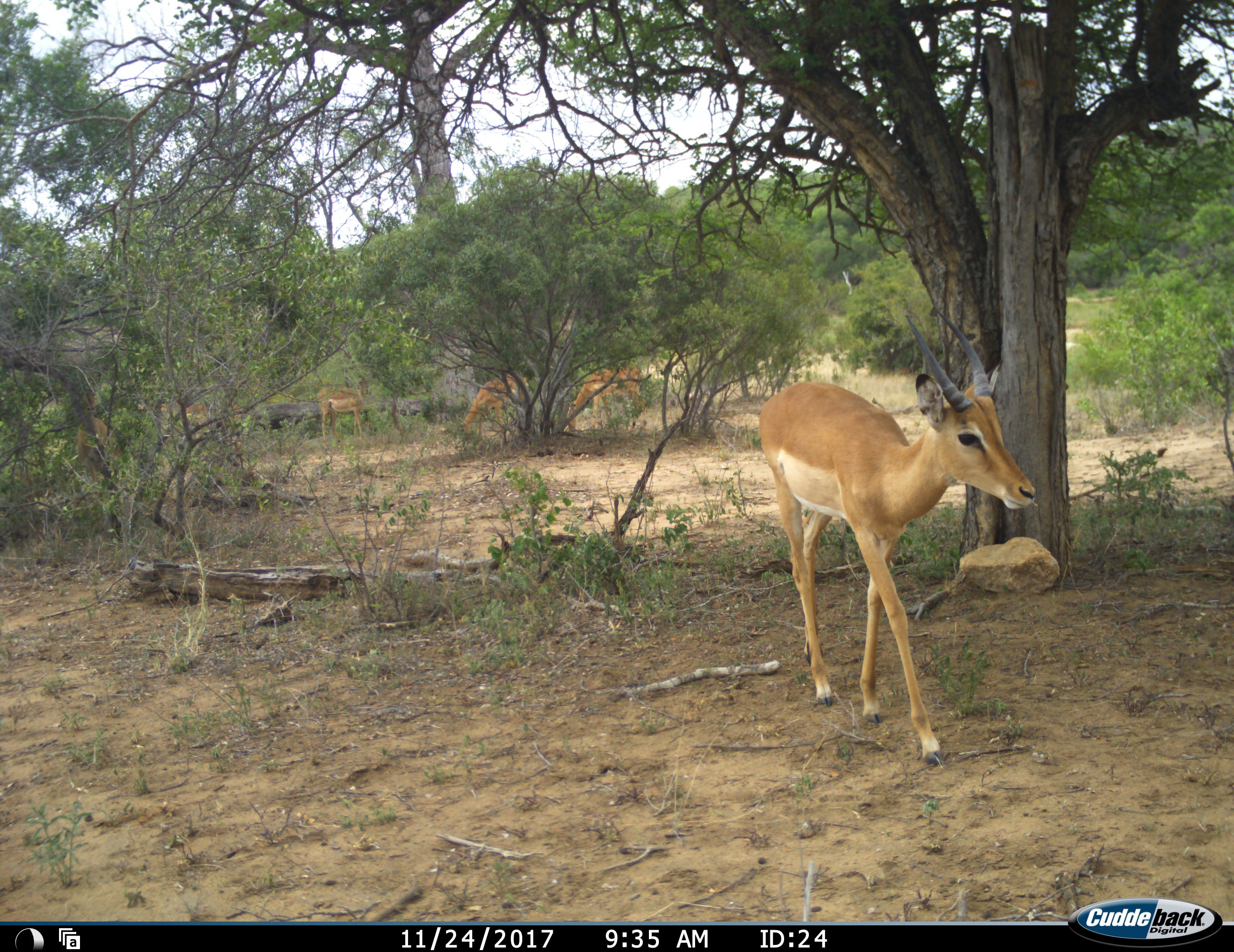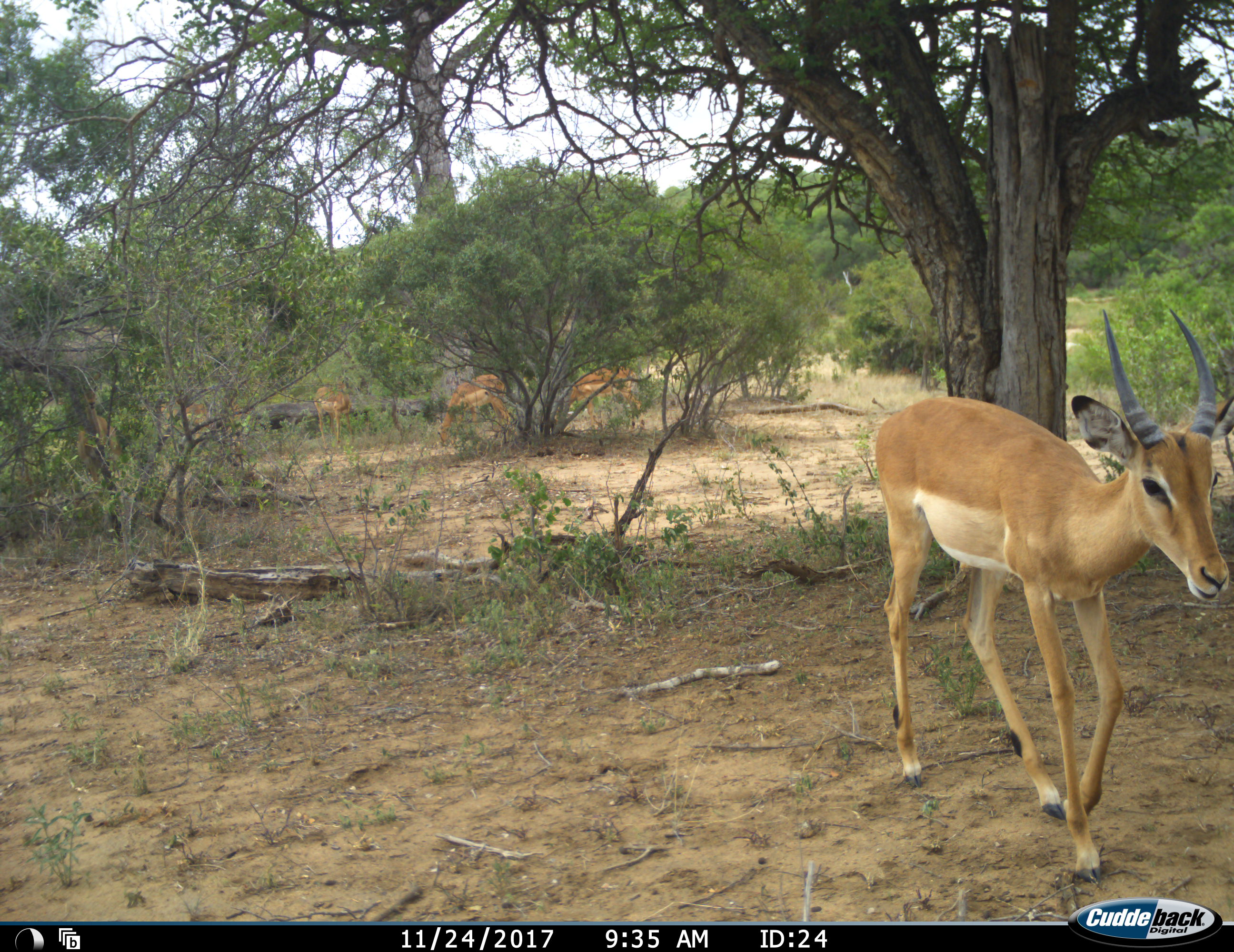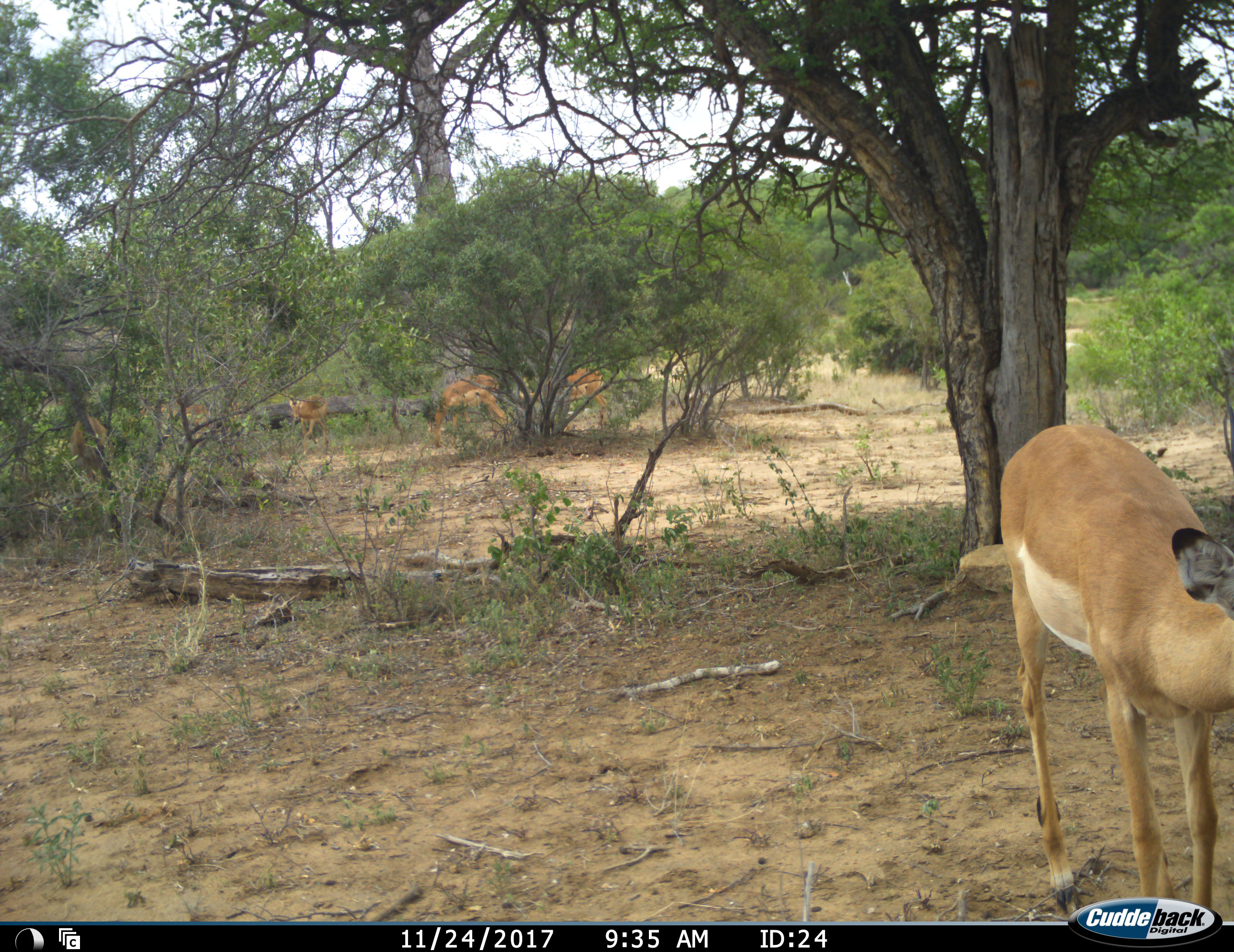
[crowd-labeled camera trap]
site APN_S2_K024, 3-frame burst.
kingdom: Animalia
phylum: Chordata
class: Mammalia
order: Artiodactyla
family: Bovidae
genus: Aepyceros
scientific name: Aepyceros melampus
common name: impala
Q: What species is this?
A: Impala (Aepyceros melampus).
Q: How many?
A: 5.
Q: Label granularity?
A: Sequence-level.